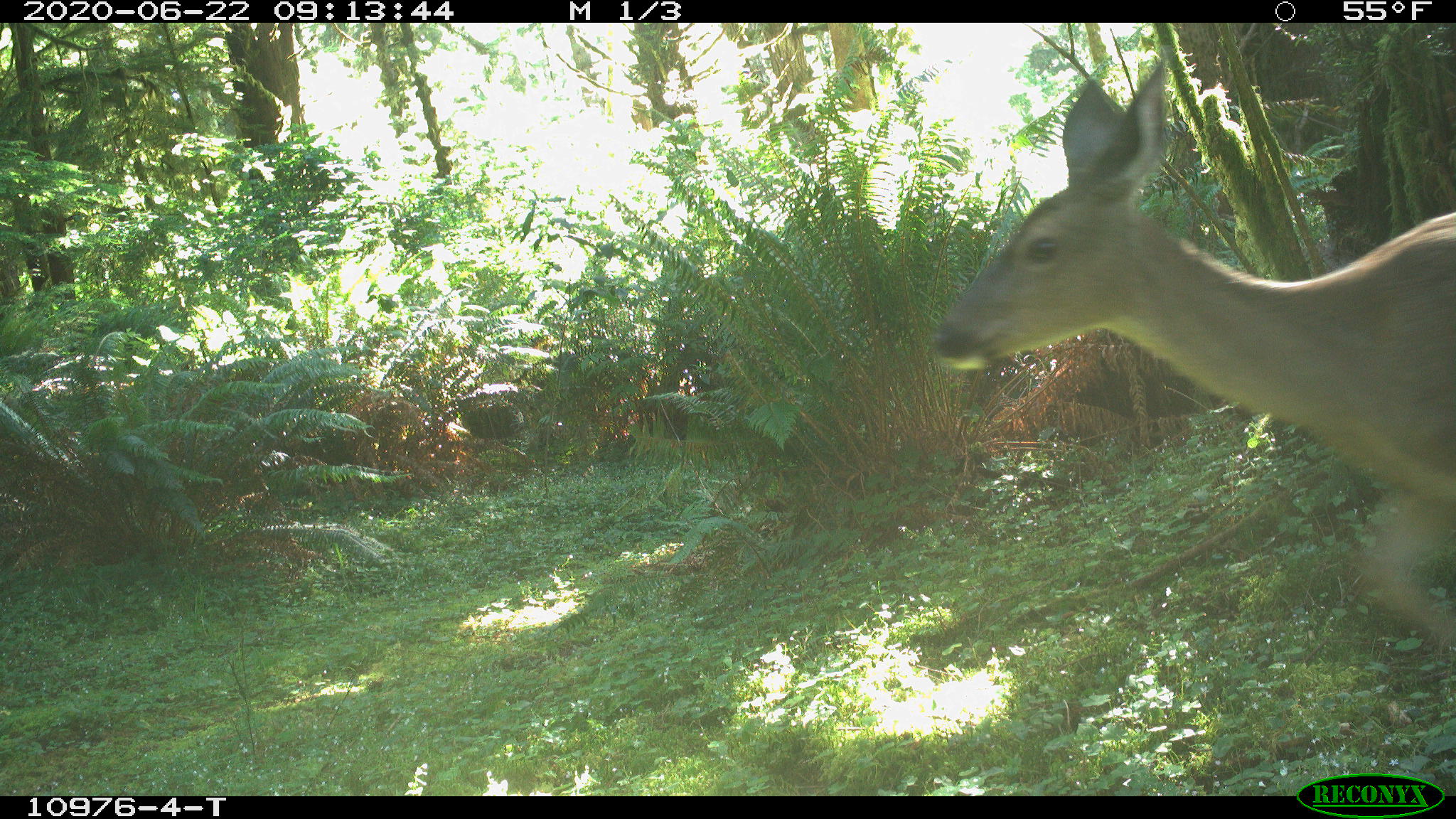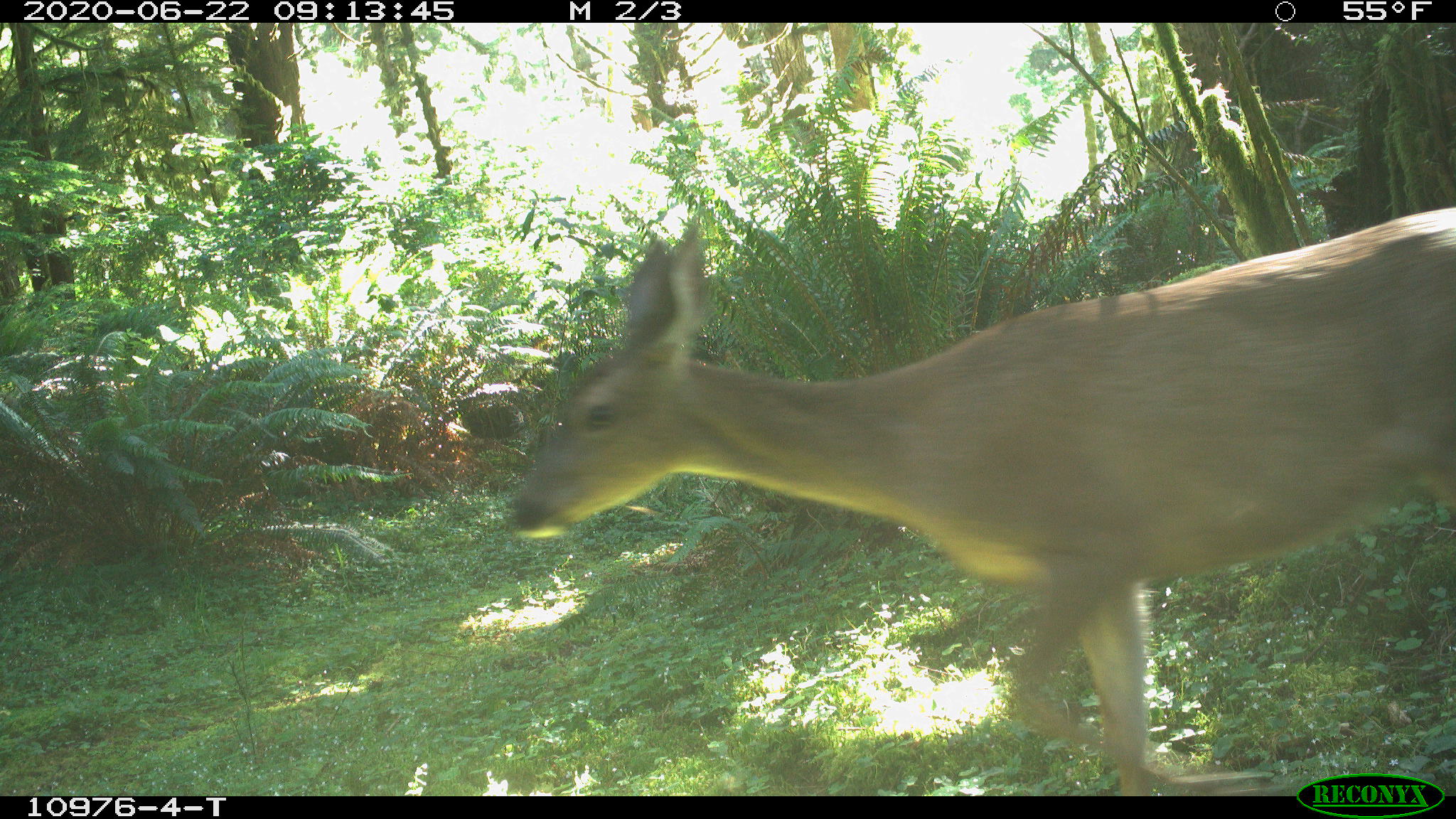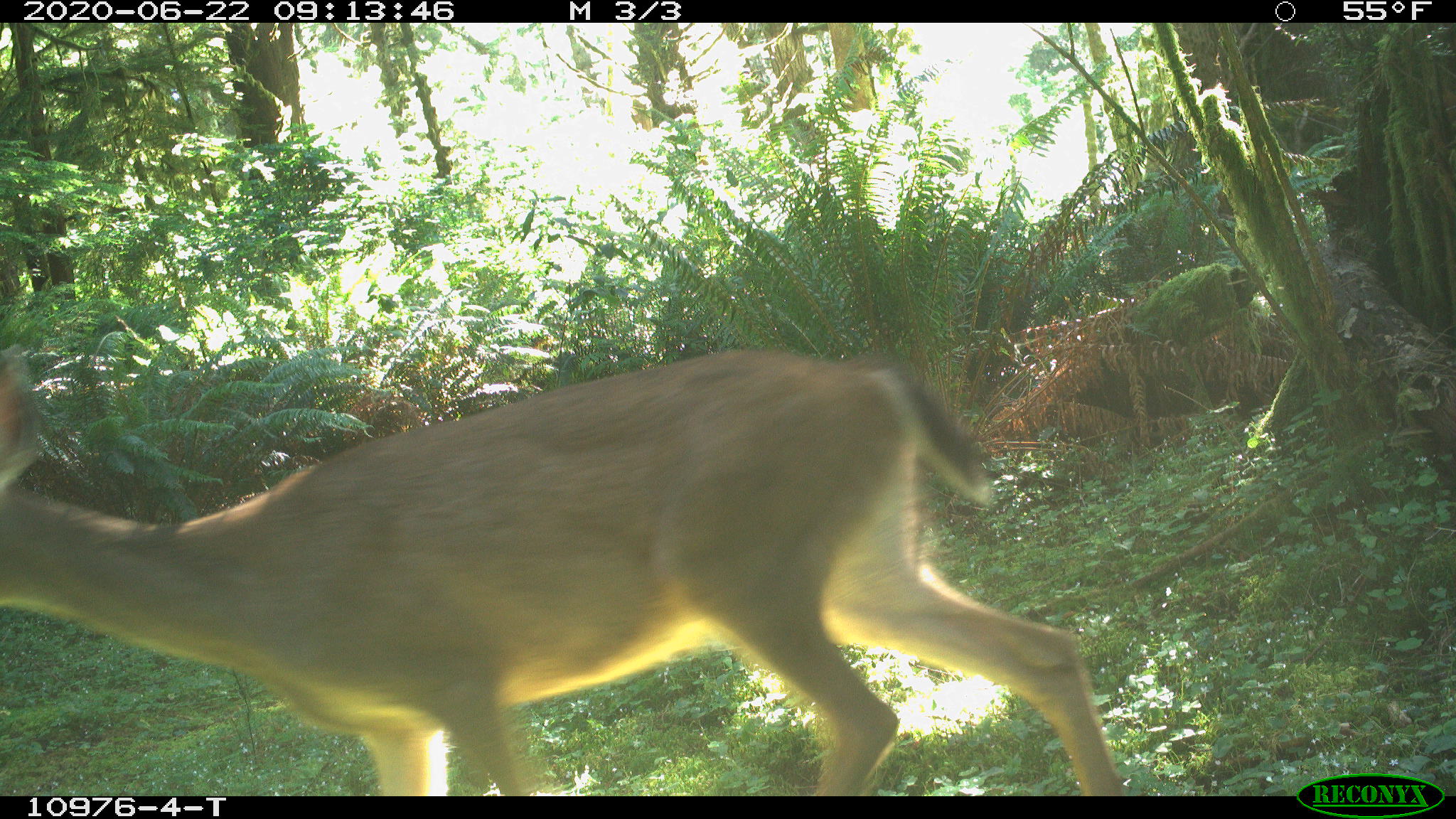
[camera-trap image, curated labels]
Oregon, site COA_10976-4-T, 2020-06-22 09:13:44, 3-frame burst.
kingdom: Animalia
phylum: Chordata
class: Mammalia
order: Artiodactyla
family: Cervidae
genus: Odocoileus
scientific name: Odocoileus hemionus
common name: black-tailed deer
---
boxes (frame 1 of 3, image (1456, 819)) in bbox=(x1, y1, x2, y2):
black-tailed deer: bbox=(916, 44, 1453, 694)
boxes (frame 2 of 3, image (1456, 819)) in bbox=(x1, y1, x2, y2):
black-tailed deer: bbox=(501, 192, 1455, 766)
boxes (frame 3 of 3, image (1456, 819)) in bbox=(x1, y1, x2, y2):
black-tailed deer: bbox=(0, 340, 1130, 787)